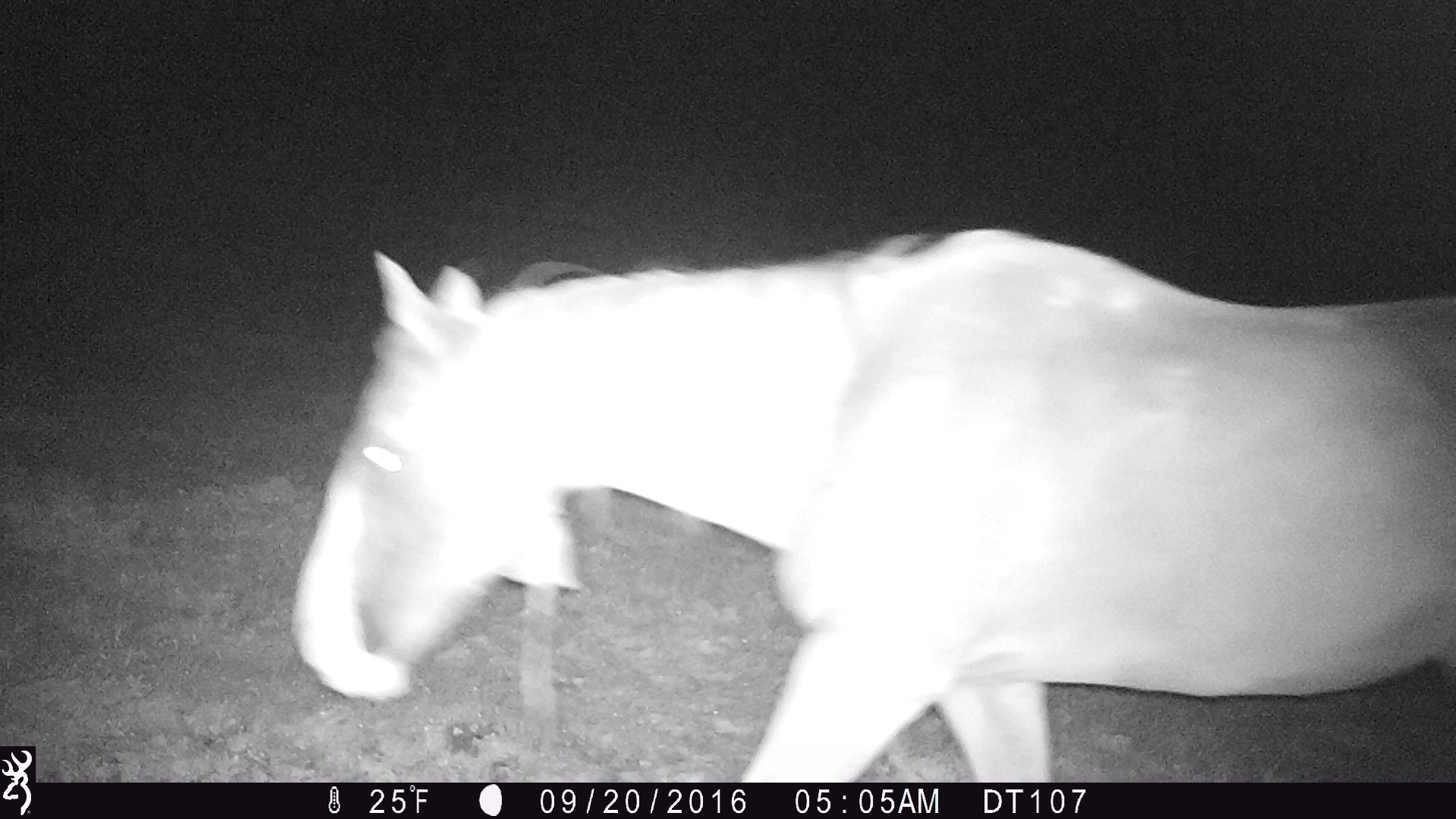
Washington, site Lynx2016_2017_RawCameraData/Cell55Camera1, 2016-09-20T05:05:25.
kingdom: Animalia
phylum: Chordata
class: Mammalia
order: Perissodactyla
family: Equidae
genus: Equus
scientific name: Equus caballus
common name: domestic horse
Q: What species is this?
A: Domestic horse (Equus caballus).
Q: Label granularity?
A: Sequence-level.